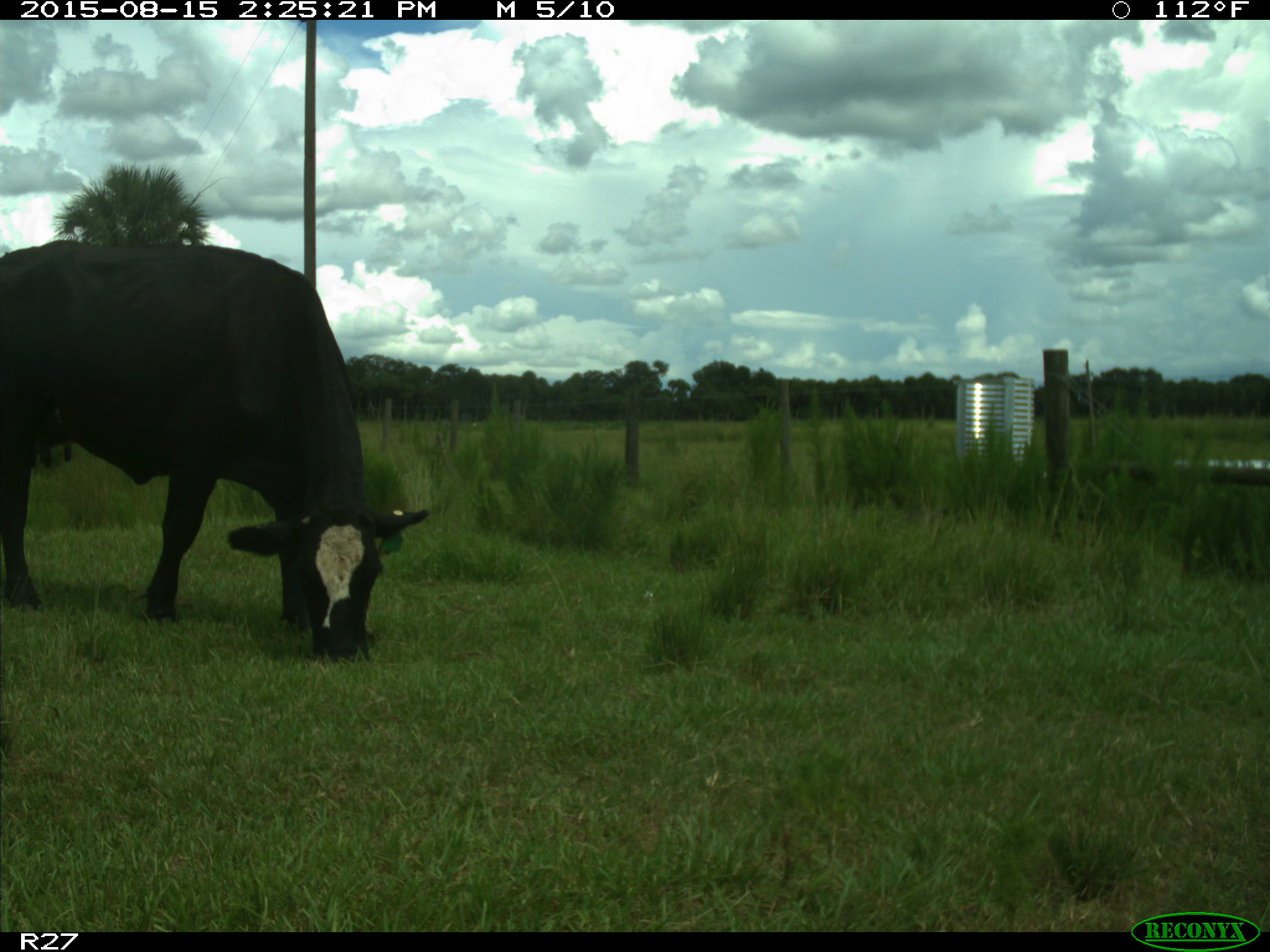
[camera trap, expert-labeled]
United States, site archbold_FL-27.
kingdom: Animalia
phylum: Chordata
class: Mammalia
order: Artiodactyla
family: Bovidae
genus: Bos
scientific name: Bos taurus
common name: domestic cow